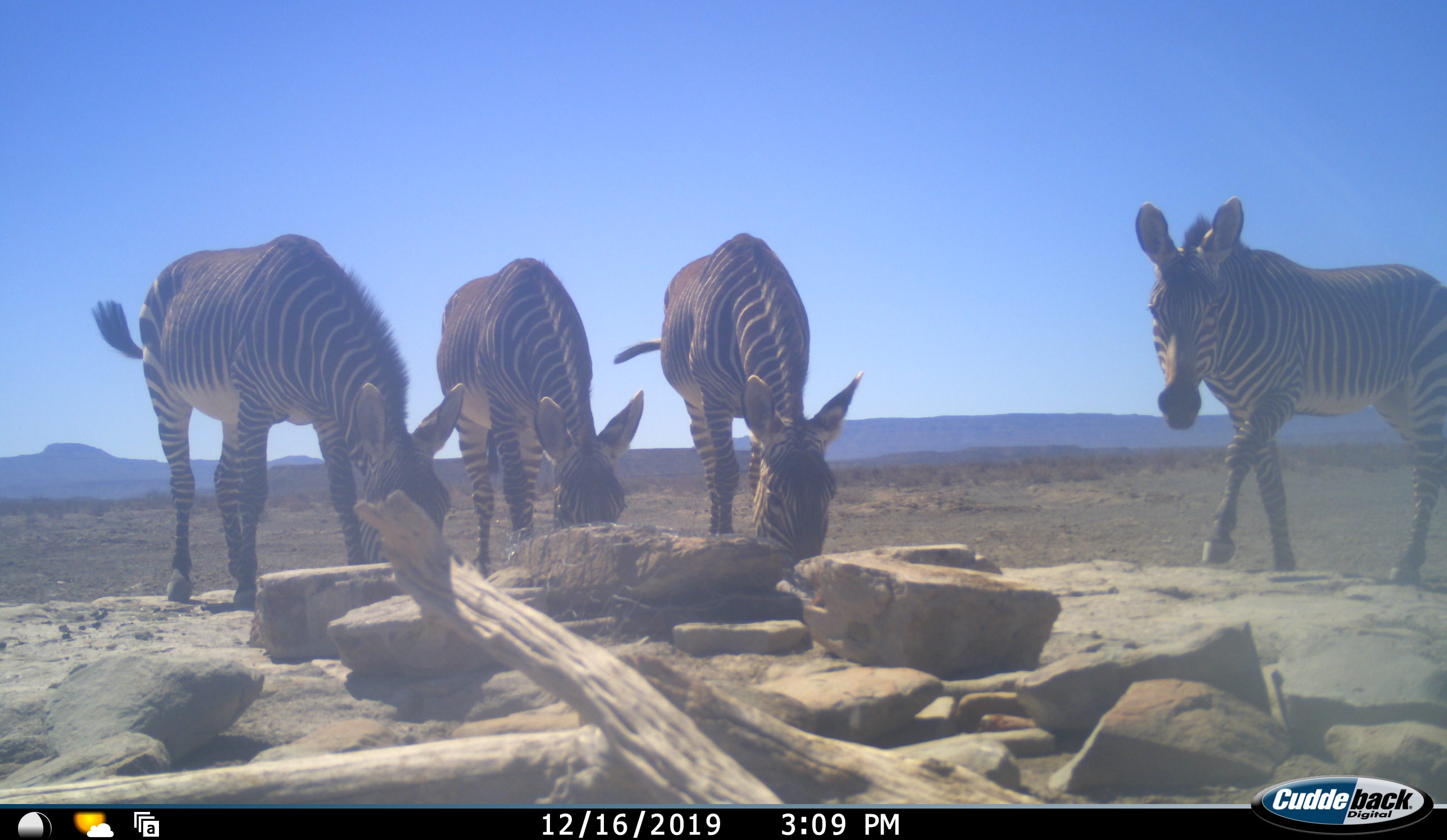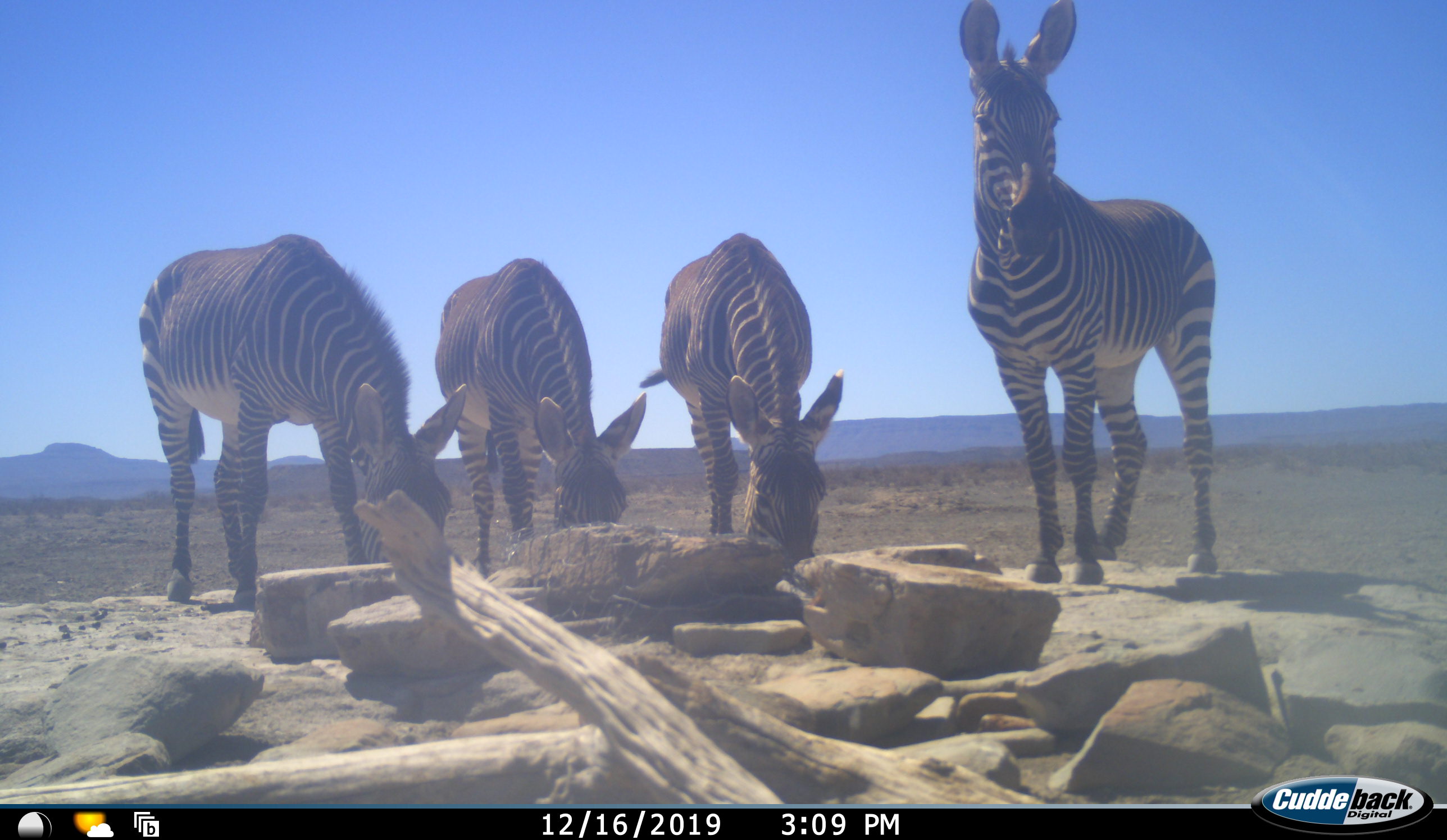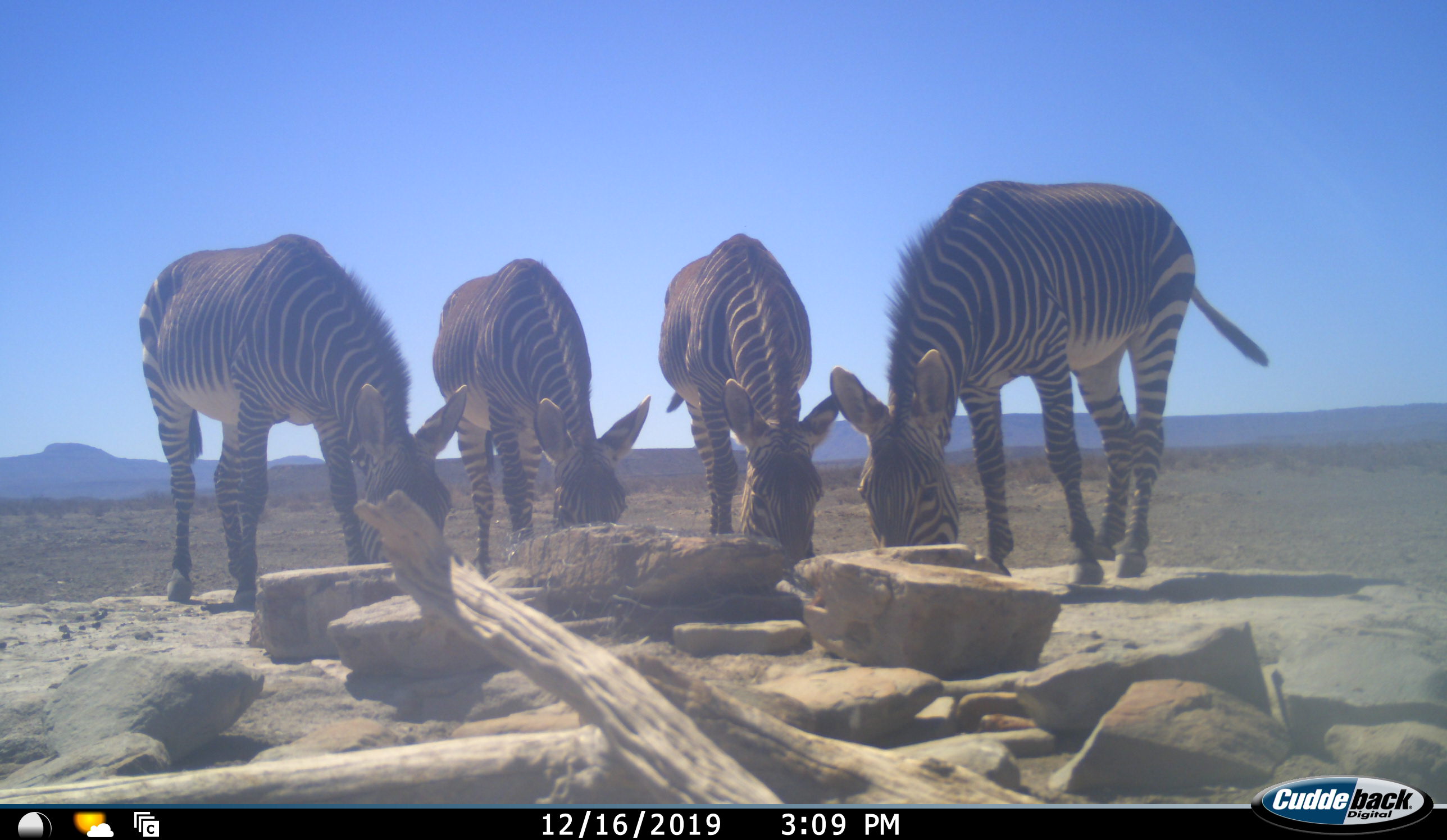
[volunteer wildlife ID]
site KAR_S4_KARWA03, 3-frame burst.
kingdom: Animalia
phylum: Chordata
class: Mammalia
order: Perissodactyla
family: Equidae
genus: Equus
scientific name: Equus zebra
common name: mountain zebra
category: zebramountain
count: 4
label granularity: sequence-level